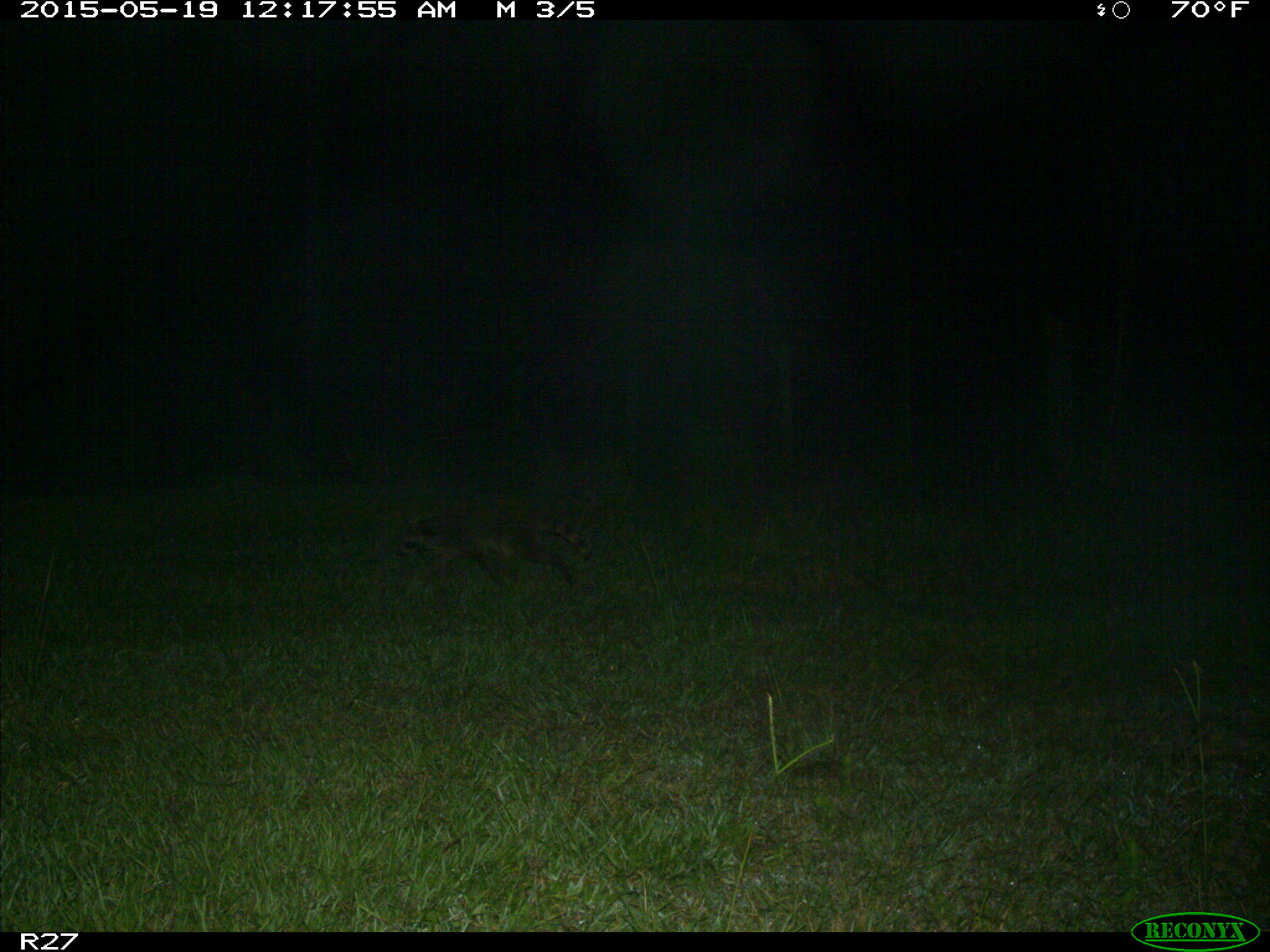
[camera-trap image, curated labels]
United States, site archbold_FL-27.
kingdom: Animalia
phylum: Chordata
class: Mammalia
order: Carnivora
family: Procyonidae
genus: Procyon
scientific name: Procyon lotor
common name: common raccoon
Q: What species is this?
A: Procyon lotor (common raccoon).